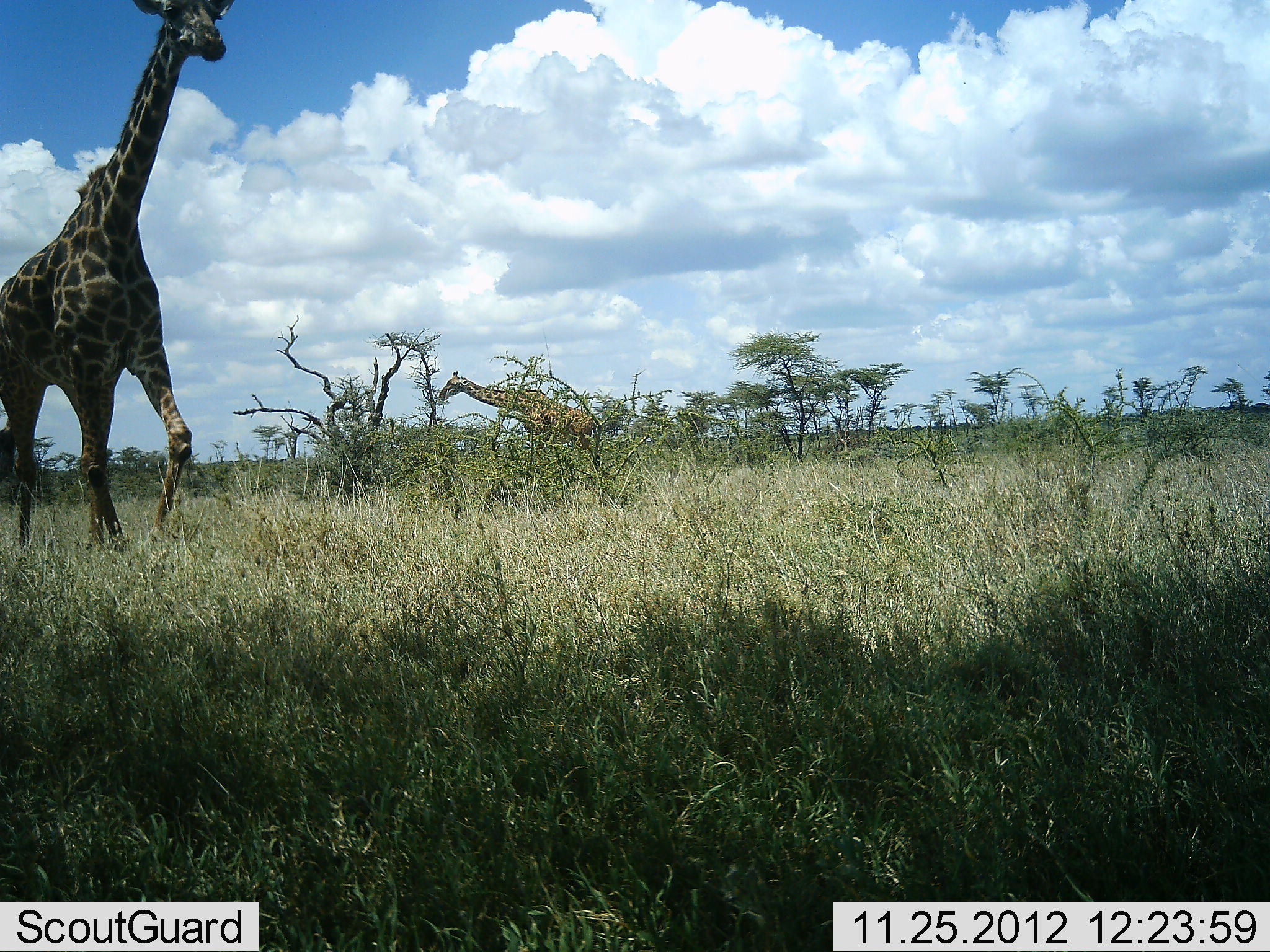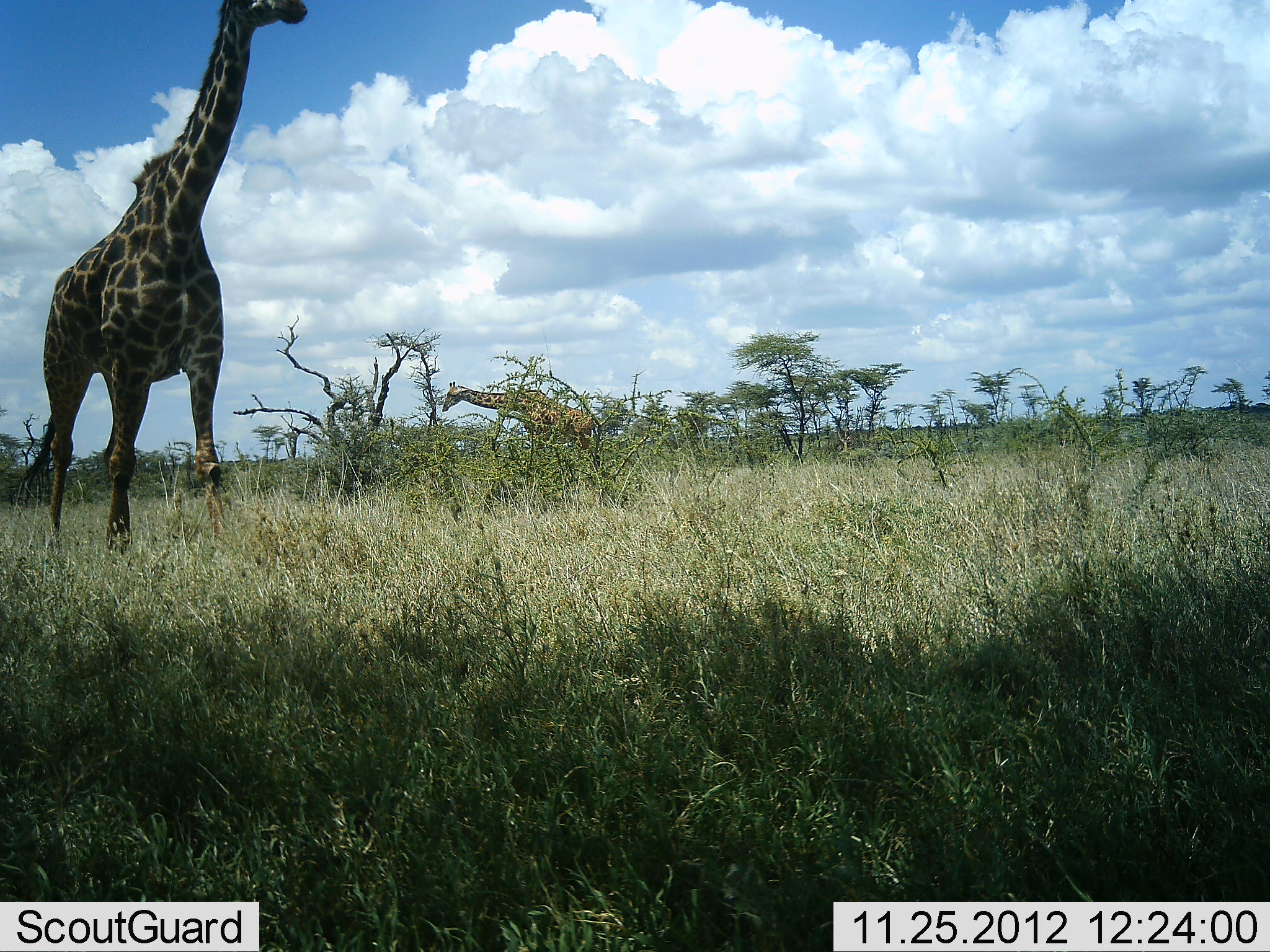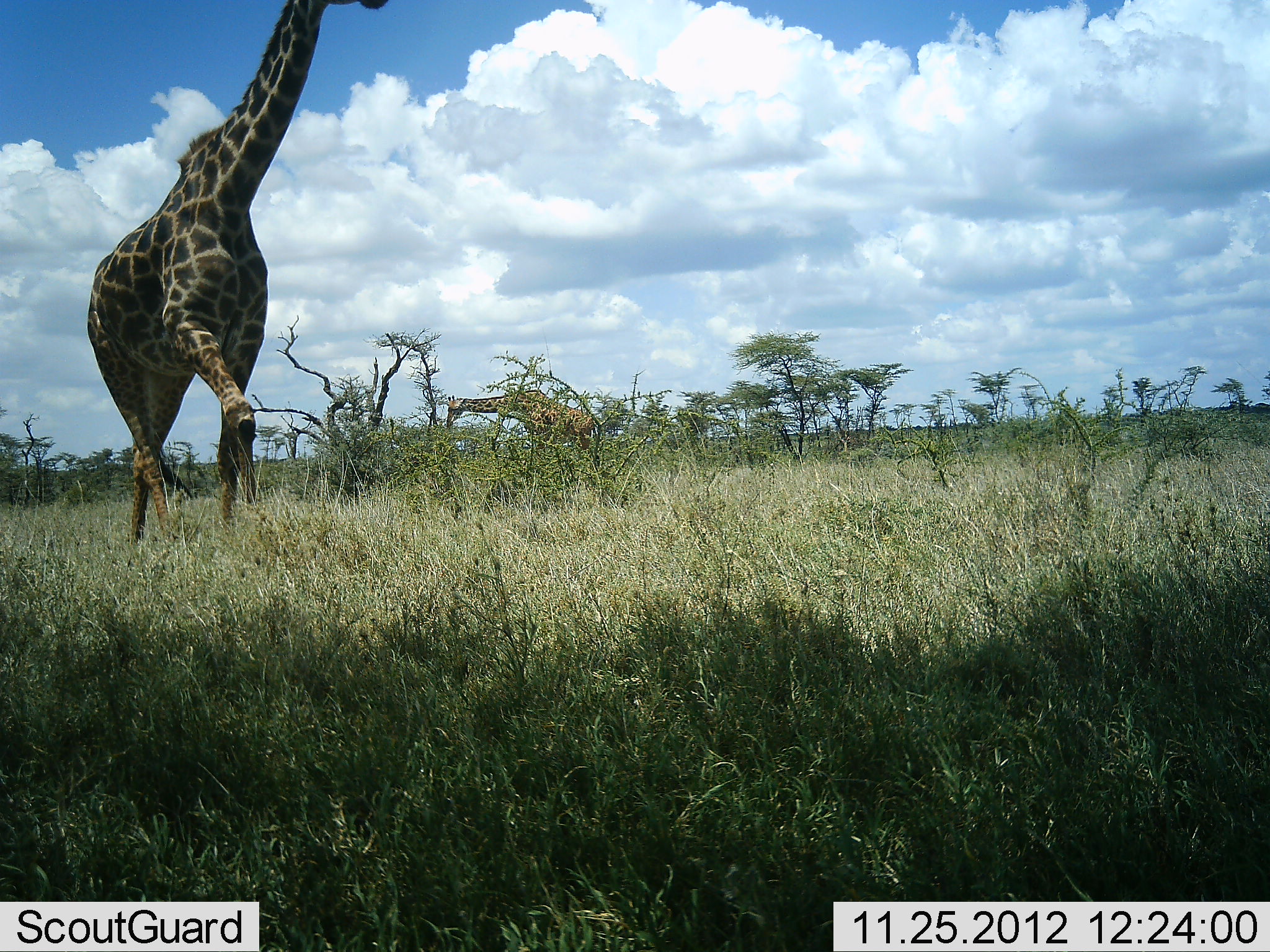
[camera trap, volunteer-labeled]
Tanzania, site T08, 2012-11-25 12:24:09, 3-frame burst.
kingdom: Animalia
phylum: Chordata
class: Mammalia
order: Artiodactyla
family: Giraffidae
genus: Giraffa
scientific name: Giraffa camelopardalis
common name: giraffe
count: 2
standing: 30%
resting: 0%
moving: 90%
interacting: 0%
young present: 0%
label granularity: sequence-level